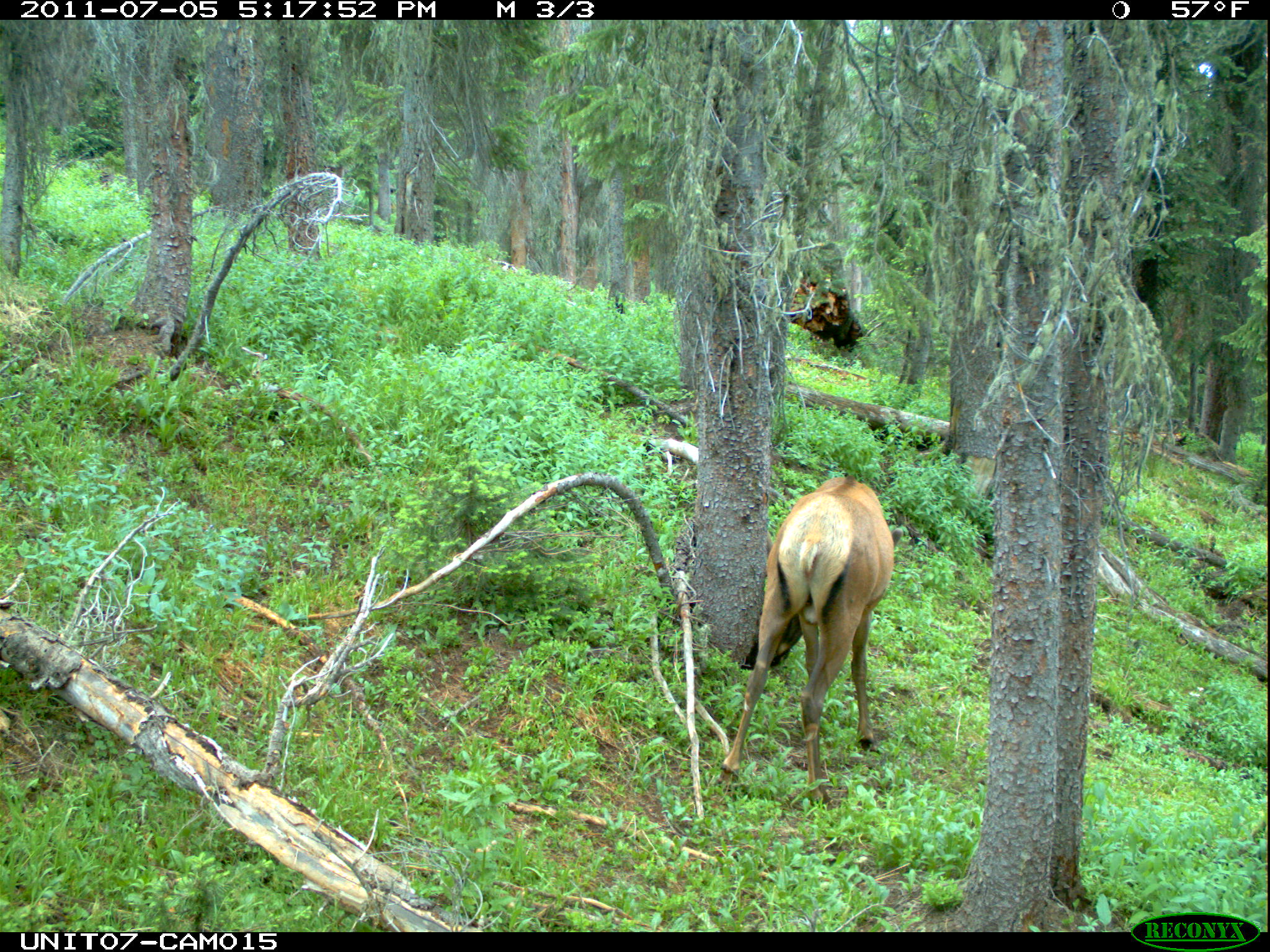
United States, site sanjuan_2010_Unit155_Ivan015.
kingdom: Animalia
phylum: Chordata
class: Mammalia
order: Artiodactyla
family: Cervidae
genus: Cervus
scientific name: Cervus elaphus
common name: red deer